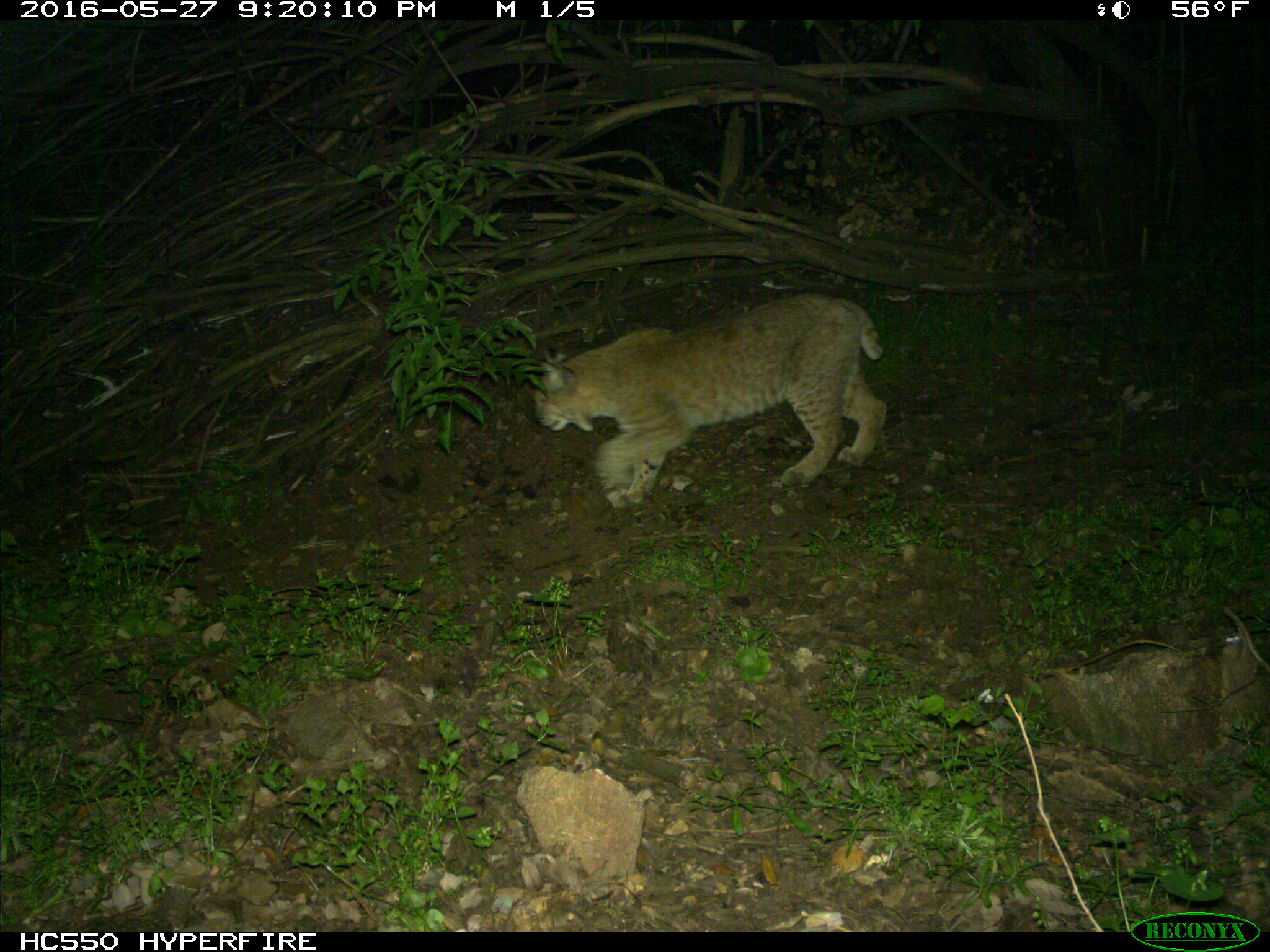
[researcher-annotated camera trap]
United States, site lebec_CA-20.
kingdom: Animalia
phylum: Chordata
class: Mammalia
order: Carnivora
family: Felidae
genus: Lynx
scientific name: Lynx rufus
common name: bobcat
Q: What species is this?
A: Lynx rufus (bobcat).